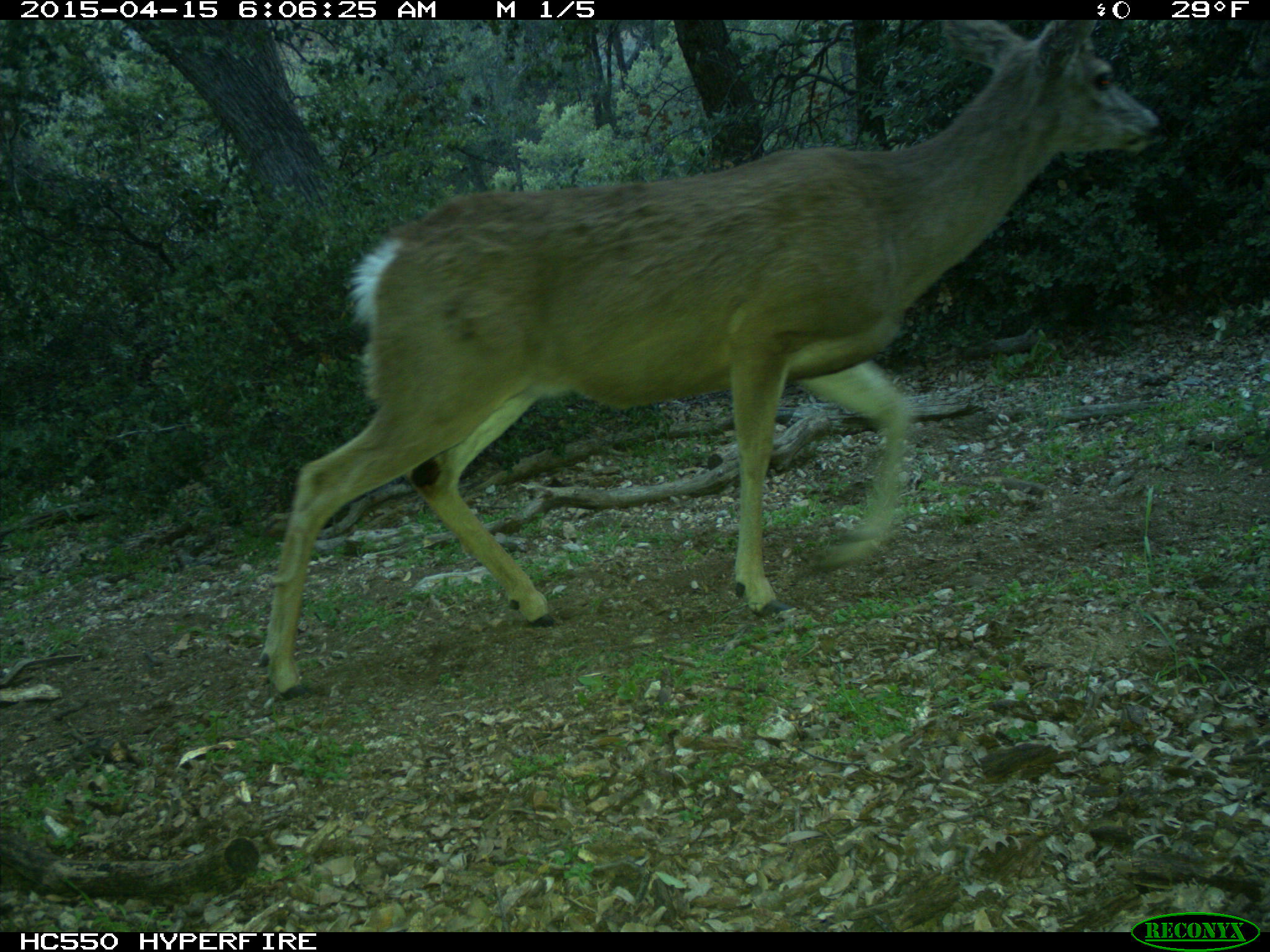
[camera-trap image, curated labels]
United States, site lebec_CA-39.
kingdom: Animalia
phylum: Chordata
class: Mammalia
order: Artiodactyla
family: Cervidae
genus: Odocoileus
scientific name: Odocoileus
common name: deer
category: unidentified deer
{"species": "unidentified deer (deer) (Odocoileus)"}